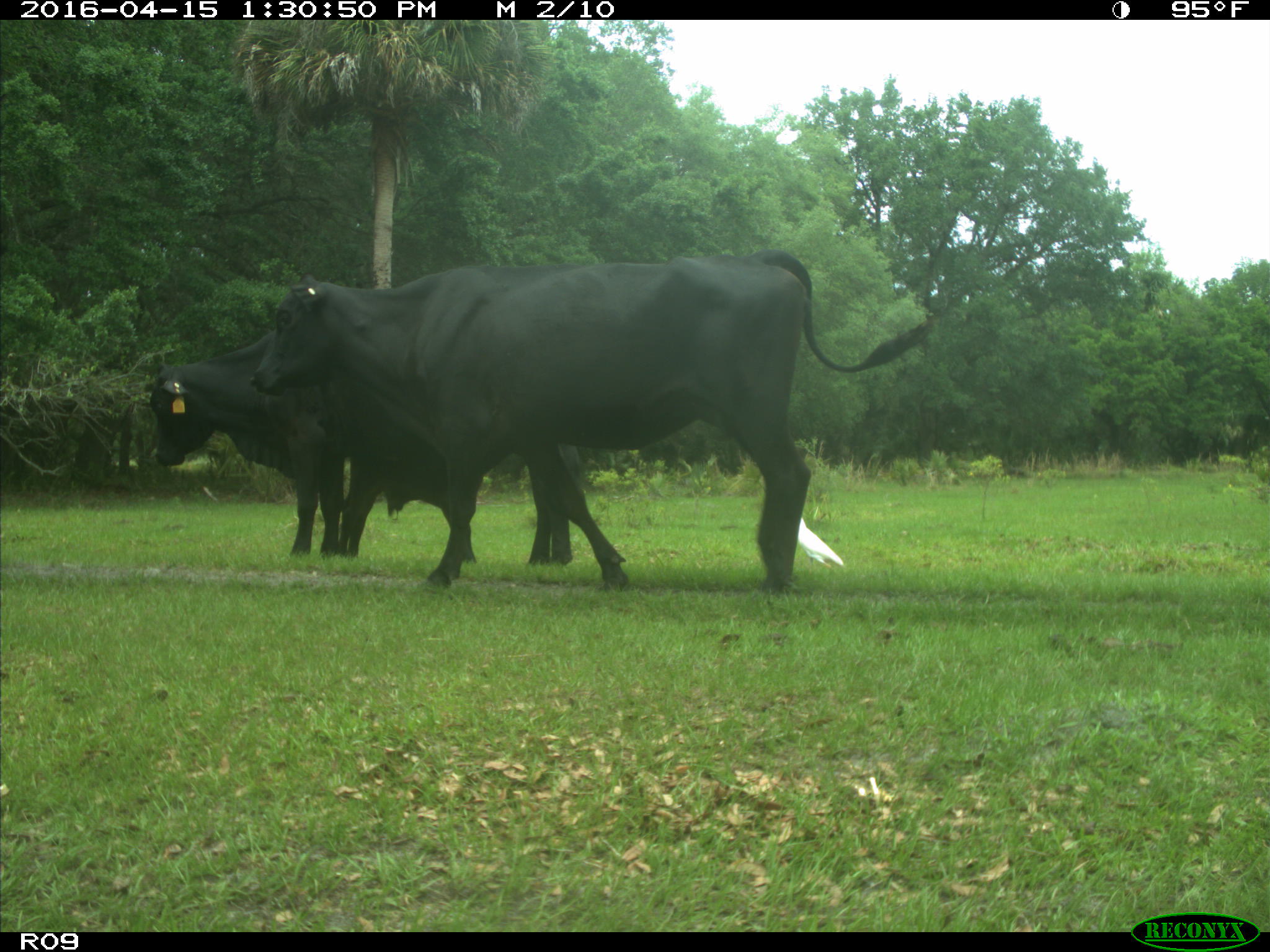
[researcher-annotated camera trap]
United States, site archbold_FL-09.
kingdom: Animalia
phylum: Chordata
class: Mammalia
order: Artiodactyla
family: Bovidae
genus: Bos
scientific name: Bos taurus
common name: domestic cow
Bos taurus (domestic cow).